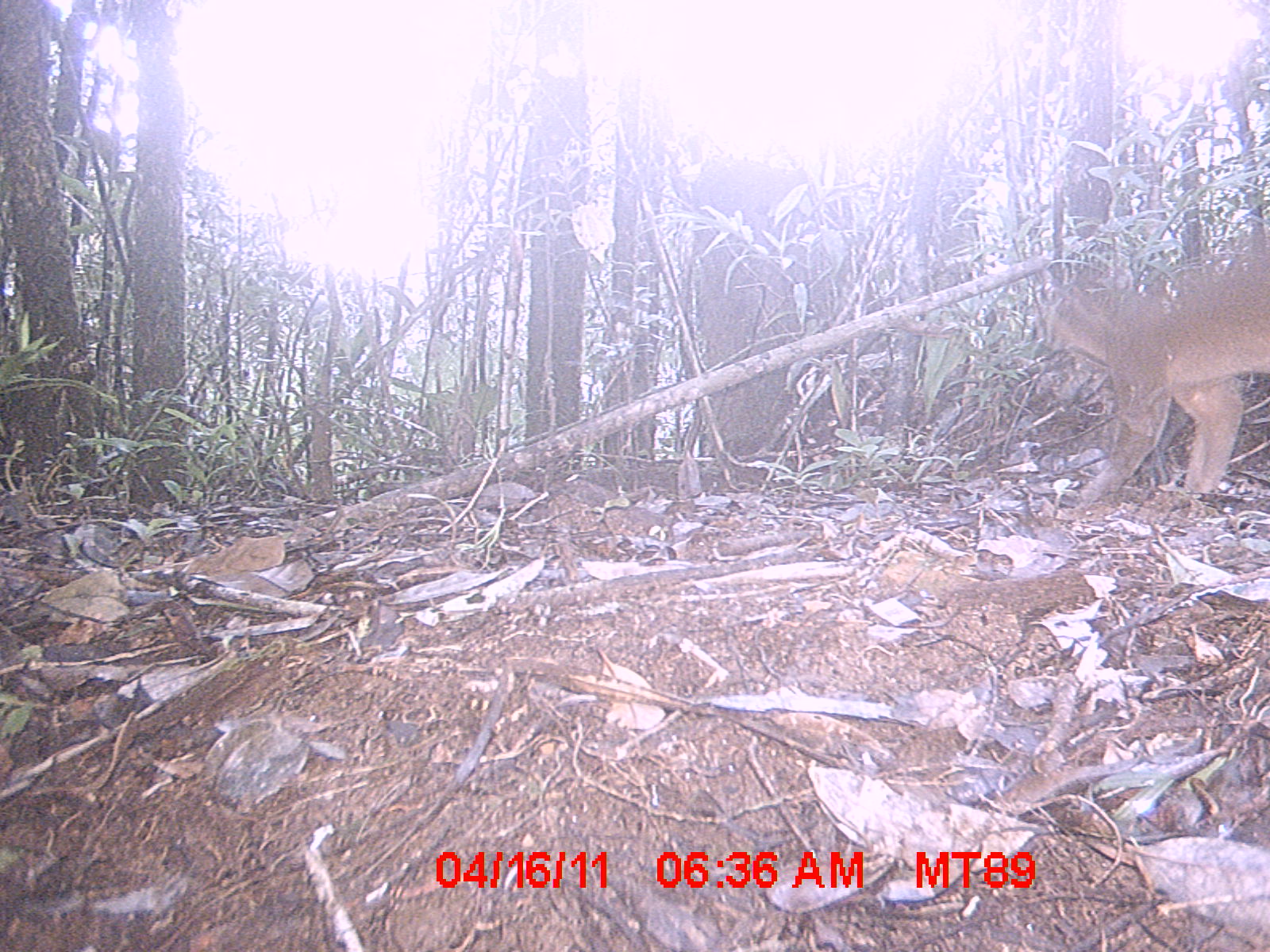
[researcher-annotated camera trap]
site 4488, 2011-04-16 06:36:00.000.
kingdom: Animalia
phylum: Chordata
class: Mammalia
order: Carnivora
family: Eupleridae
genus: Cryptoprocta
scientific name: Cryptoprocta ferox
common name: fossa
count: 1